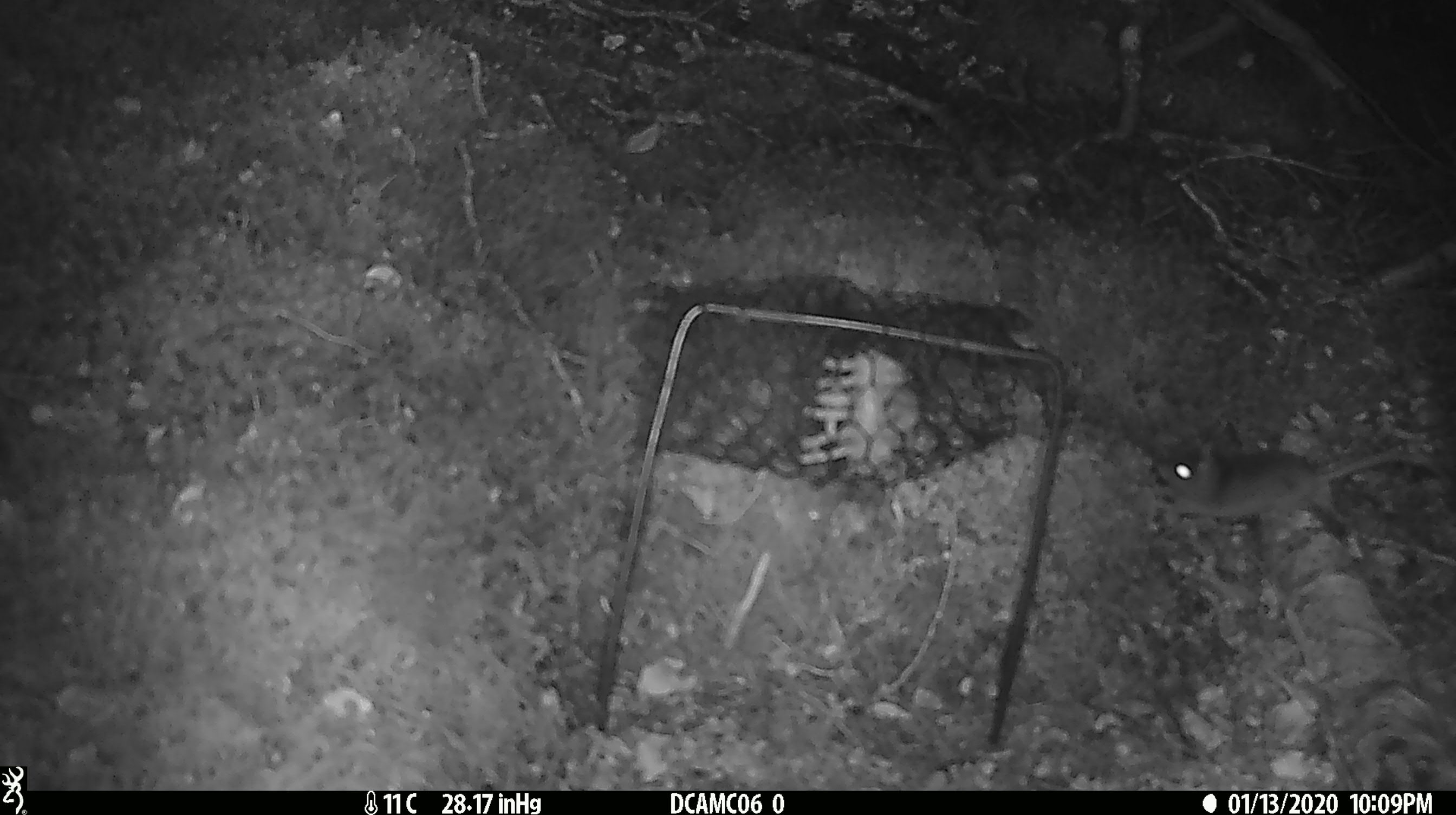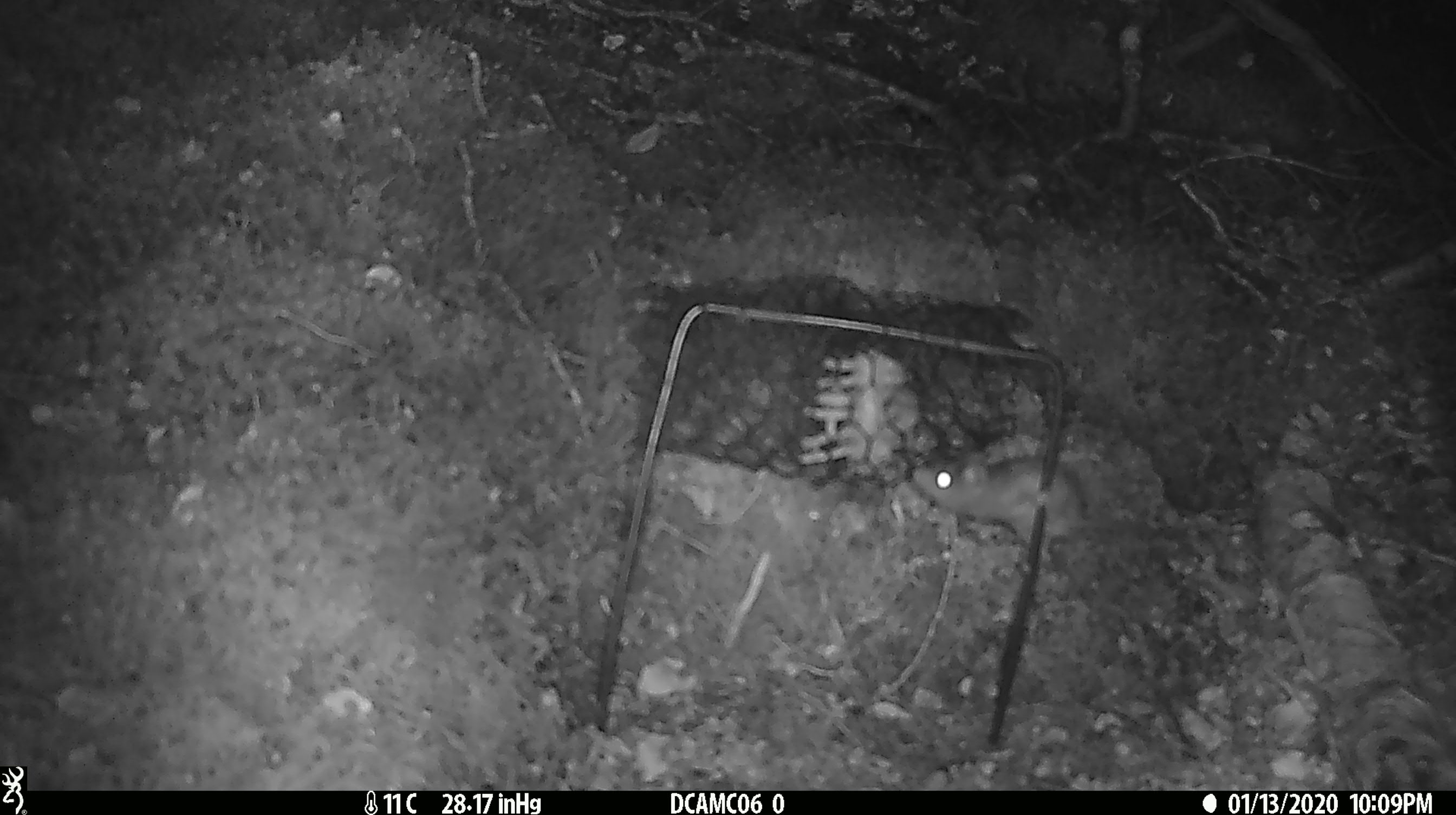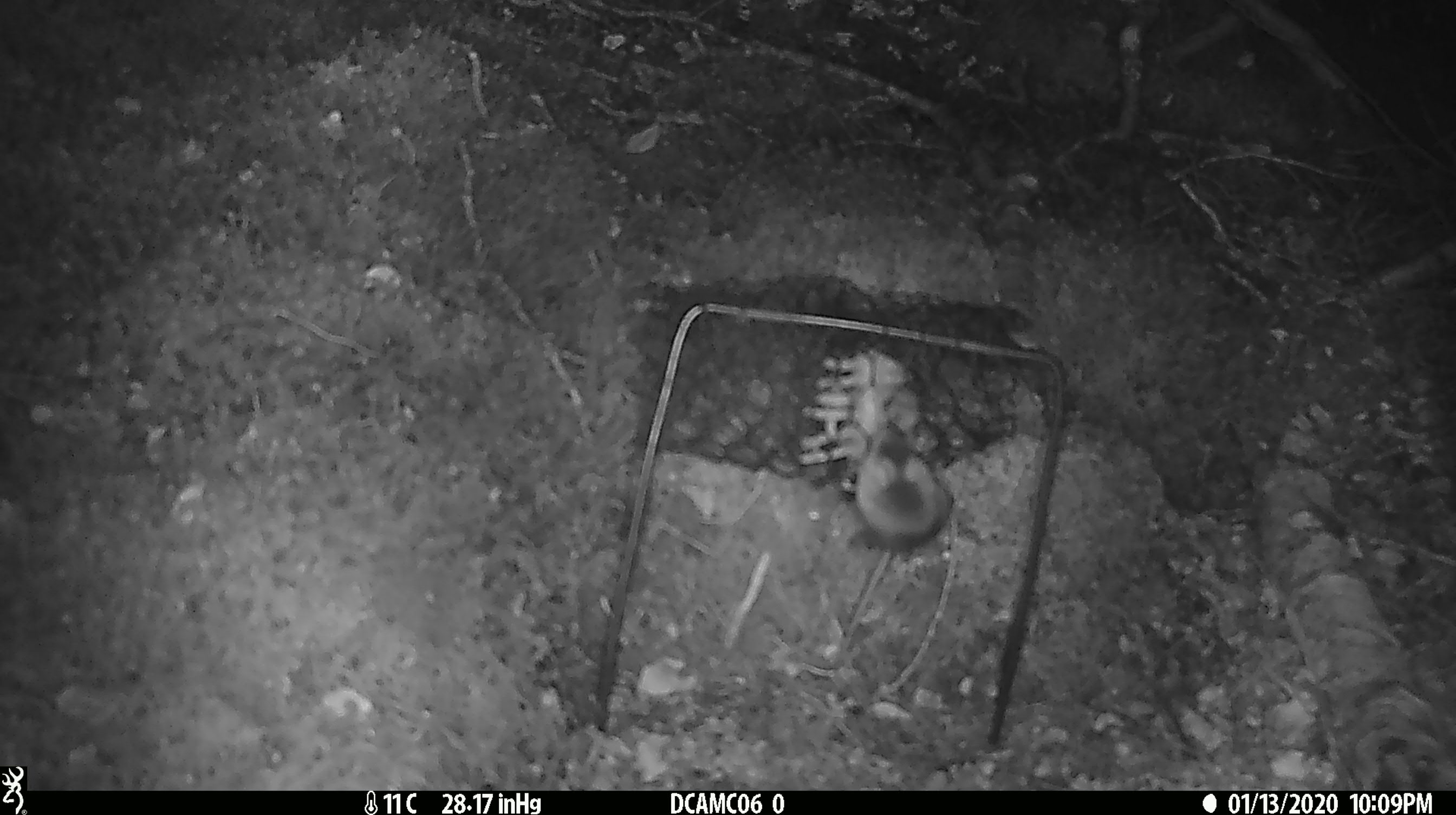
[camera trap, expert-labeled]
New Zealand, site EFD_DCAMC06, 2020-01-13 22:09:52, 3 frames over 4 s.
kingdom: Animalia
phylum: Chordata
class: Mammalia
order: Rodentia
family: Muridae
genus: Mus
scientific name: Mus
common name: mouse